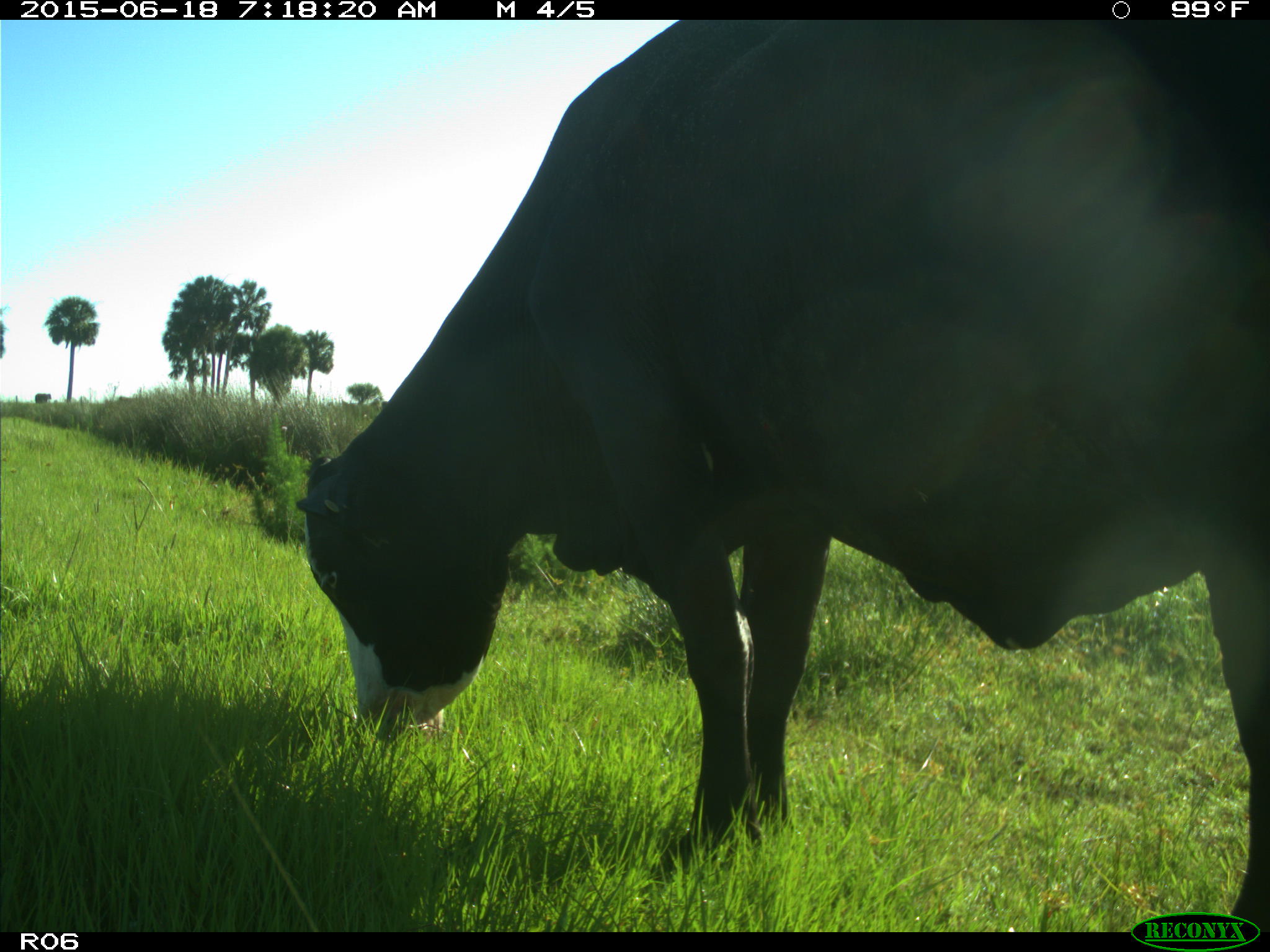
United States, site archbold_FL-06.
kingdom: Animalia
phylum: Chordata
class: Mammalia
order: Artiodactyla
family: Bovidae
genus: Bos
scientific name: Bos taurus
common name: domestic cow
Bos taurus (domestic cow).